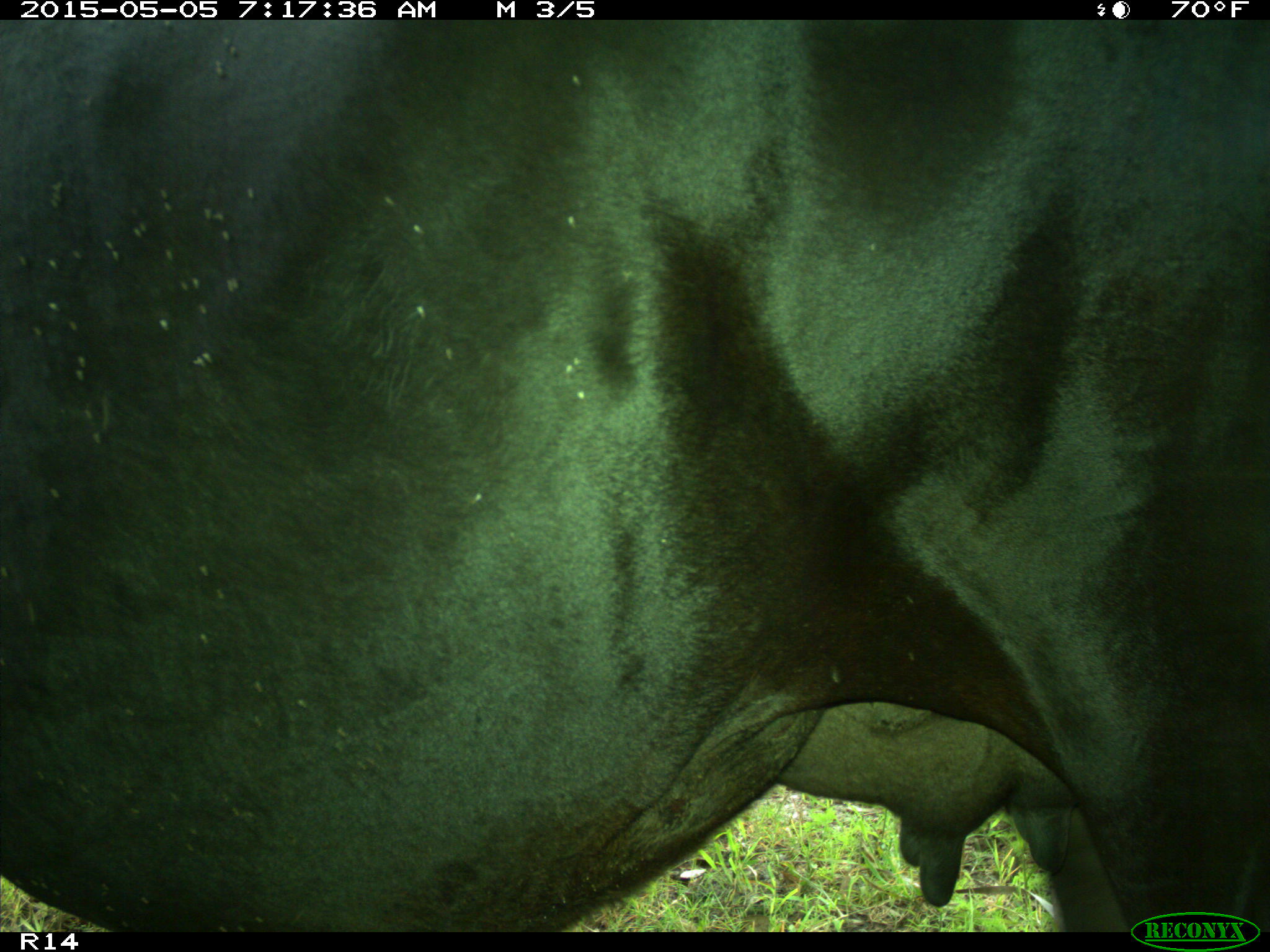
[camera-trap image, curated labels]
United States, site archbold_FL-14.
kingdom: Animalia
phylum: Chordata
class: Mammalia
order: Artiodactyla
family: Bovidae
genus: Bos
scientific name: Bos taurus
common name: domestic cow